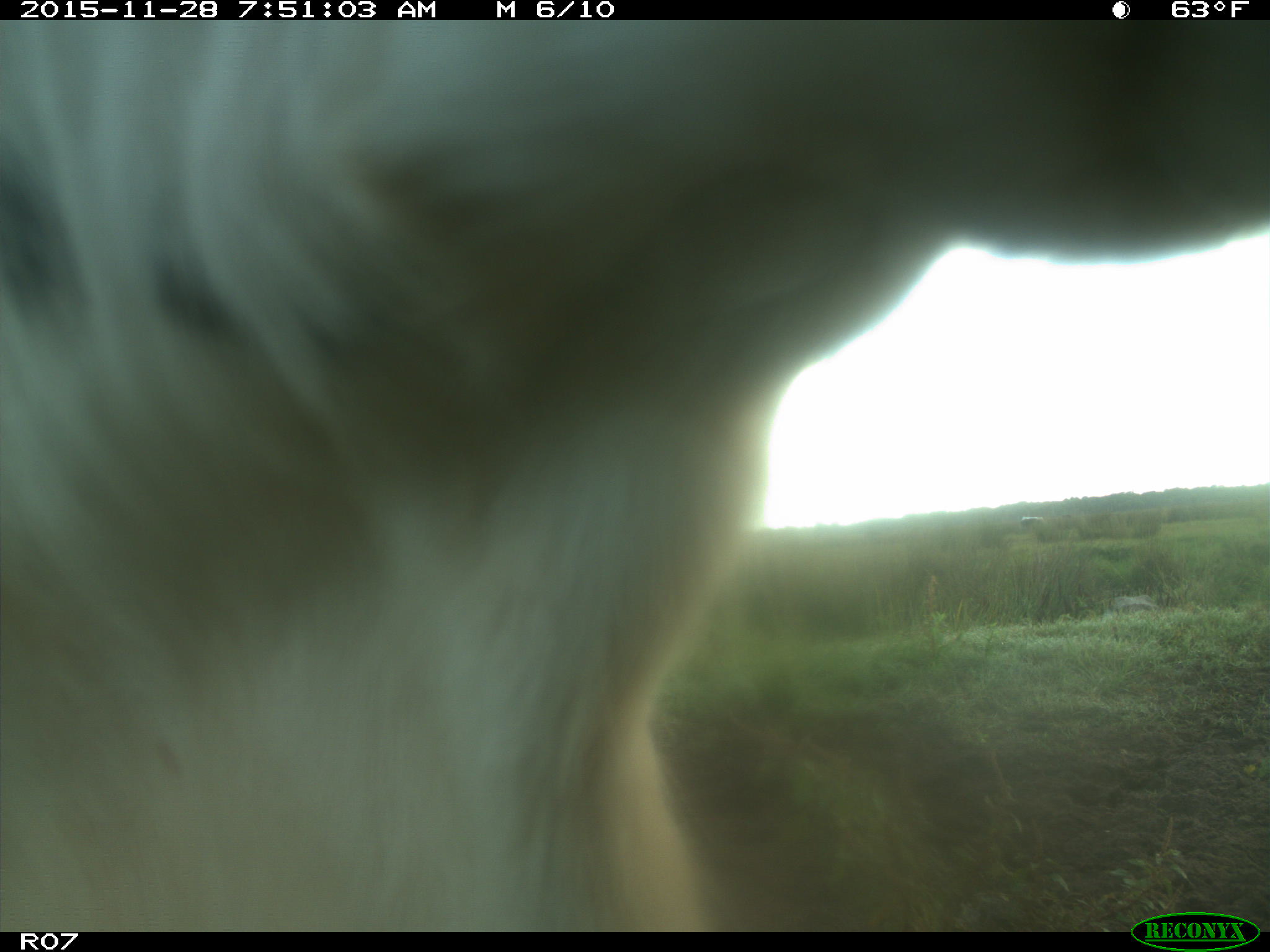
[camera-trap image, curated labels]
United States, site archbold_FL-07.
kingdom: Animalia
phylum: Chordata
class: Mammalia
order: Artiodactyla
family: Bovidae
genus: Bos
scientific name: Bos taurus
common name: domestic cow